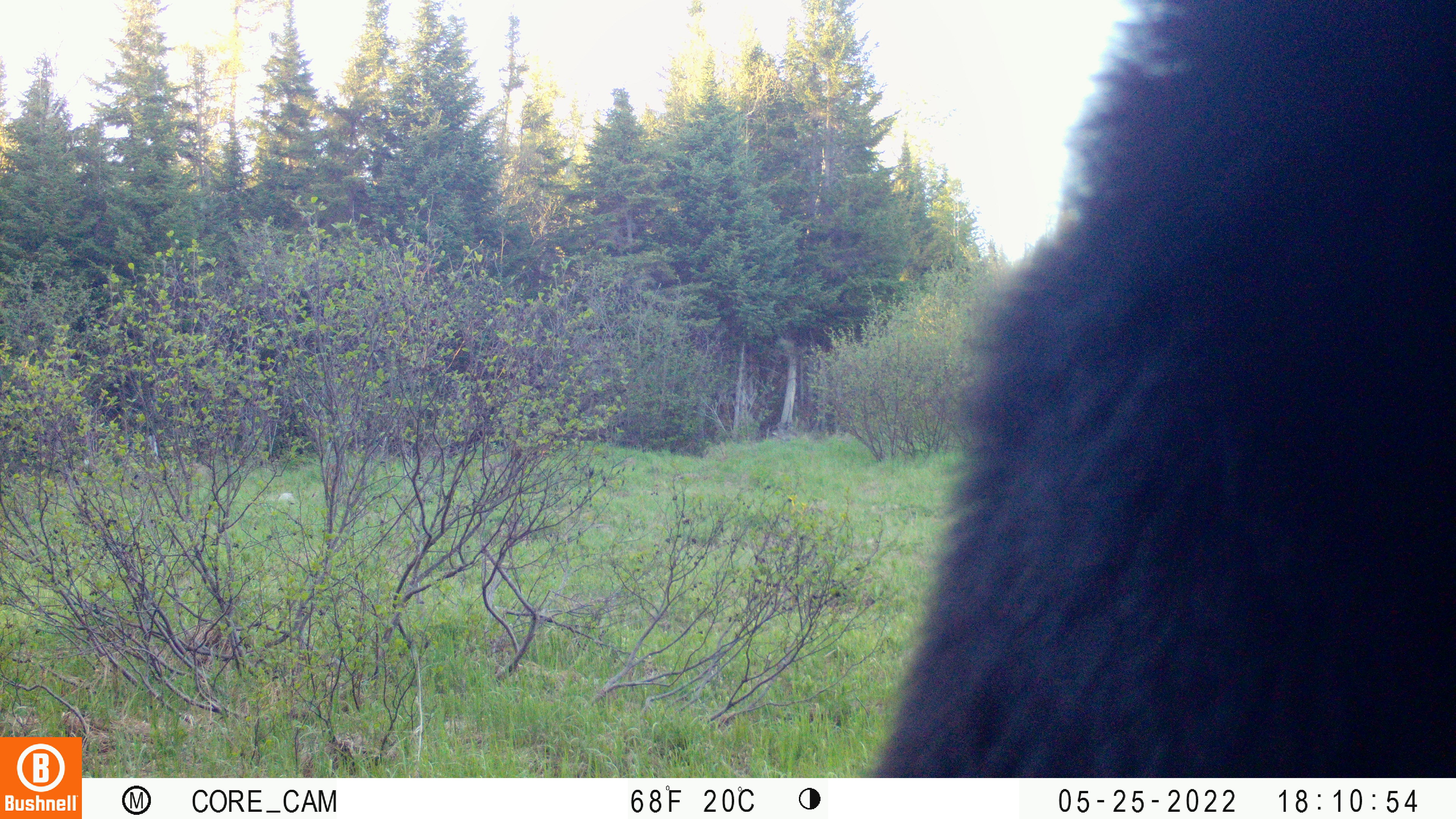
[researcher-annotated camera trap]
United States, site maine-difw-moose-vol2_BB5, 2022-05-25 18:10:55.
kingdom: Animalia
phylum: Chordata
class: Mammalia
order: Carnivora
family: Ursidae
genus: Ursus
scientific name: Ursus americanus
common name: black bear